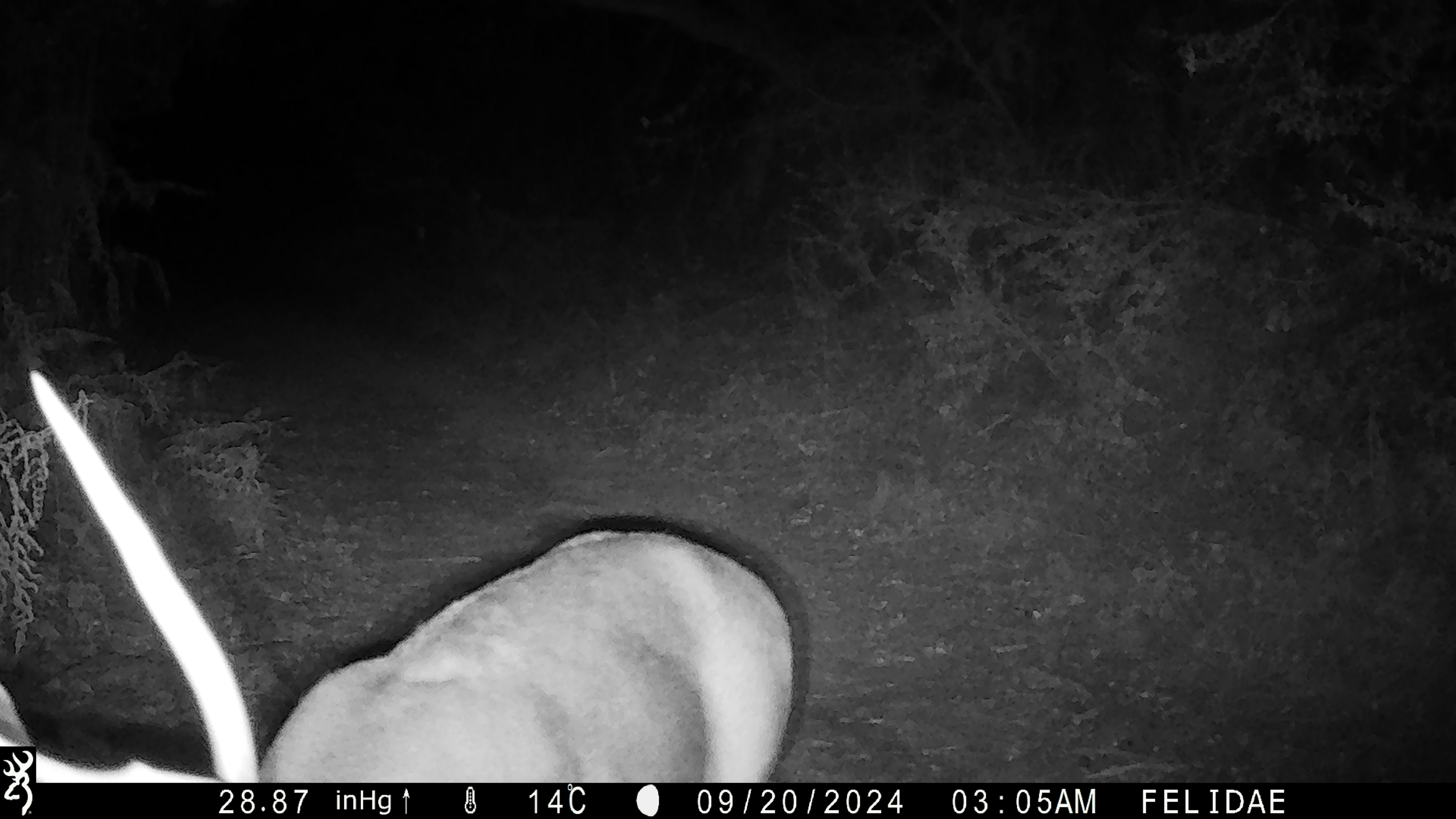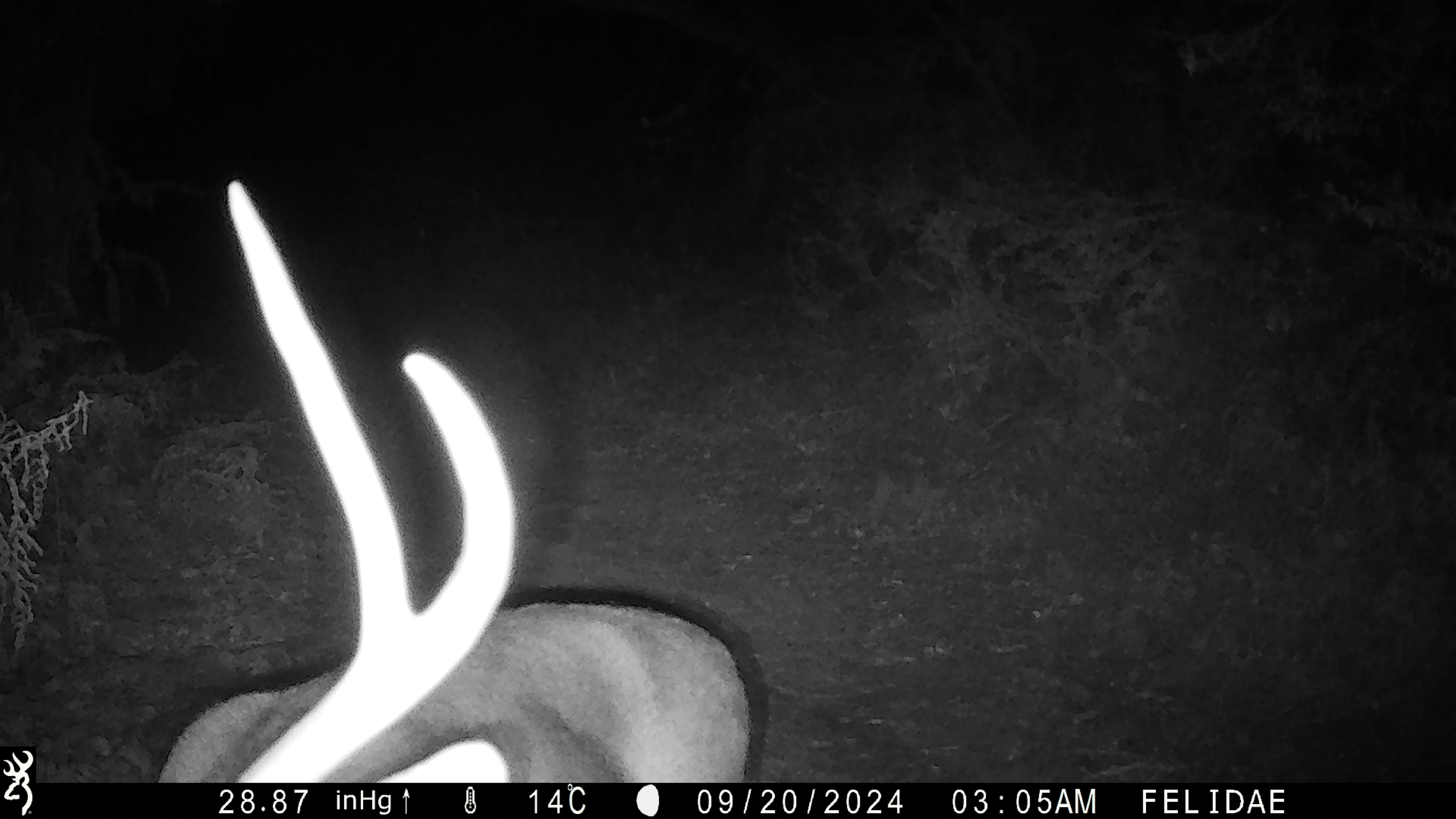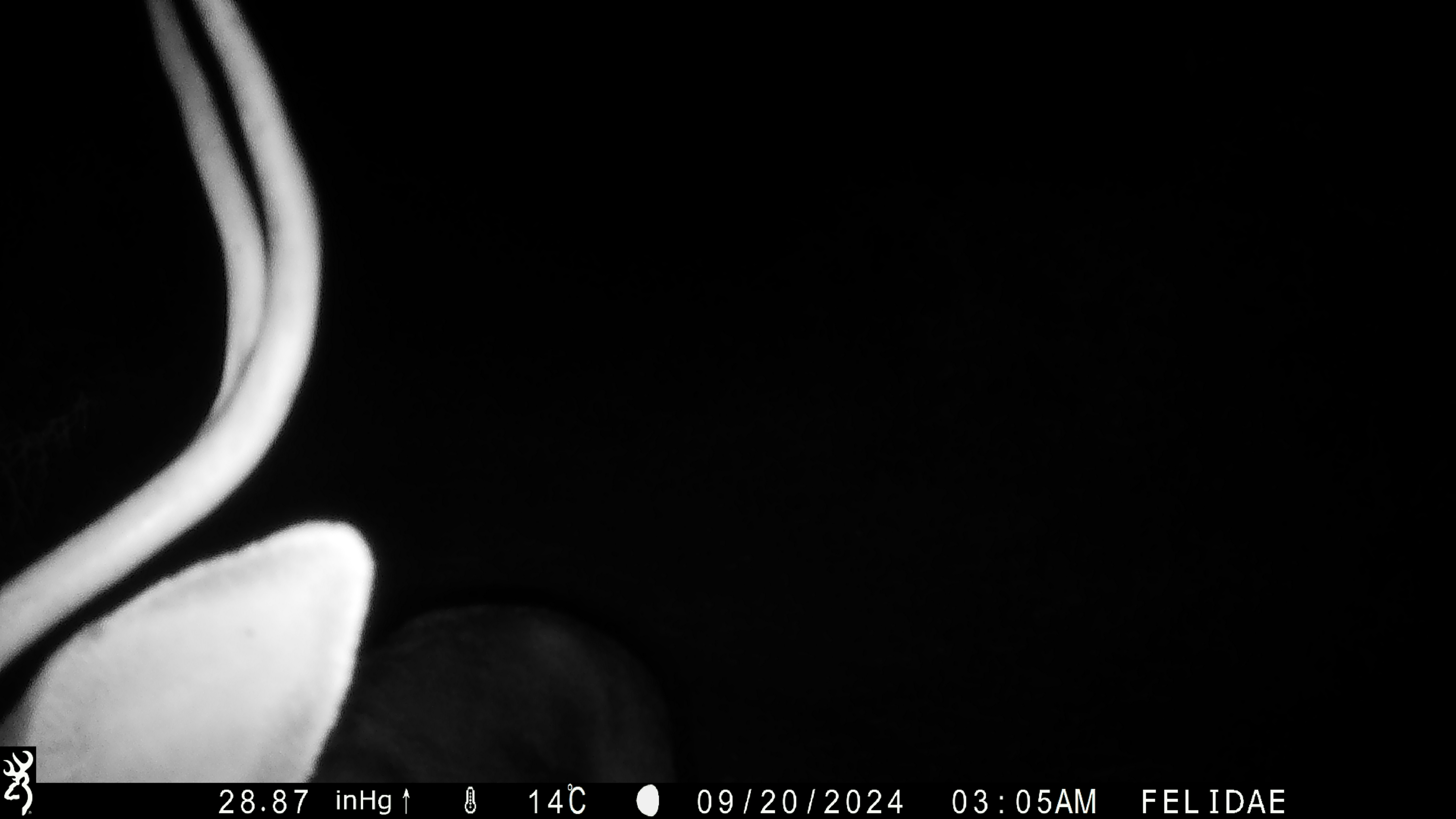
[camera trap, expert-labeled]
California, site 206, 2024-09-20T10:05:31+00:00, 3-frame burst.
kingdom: Animalia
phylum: Chordata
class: Mammalia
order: Artiodactyla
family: Cervidae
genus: Odocoileus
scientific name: Odocoileus hemionus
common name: mule deer